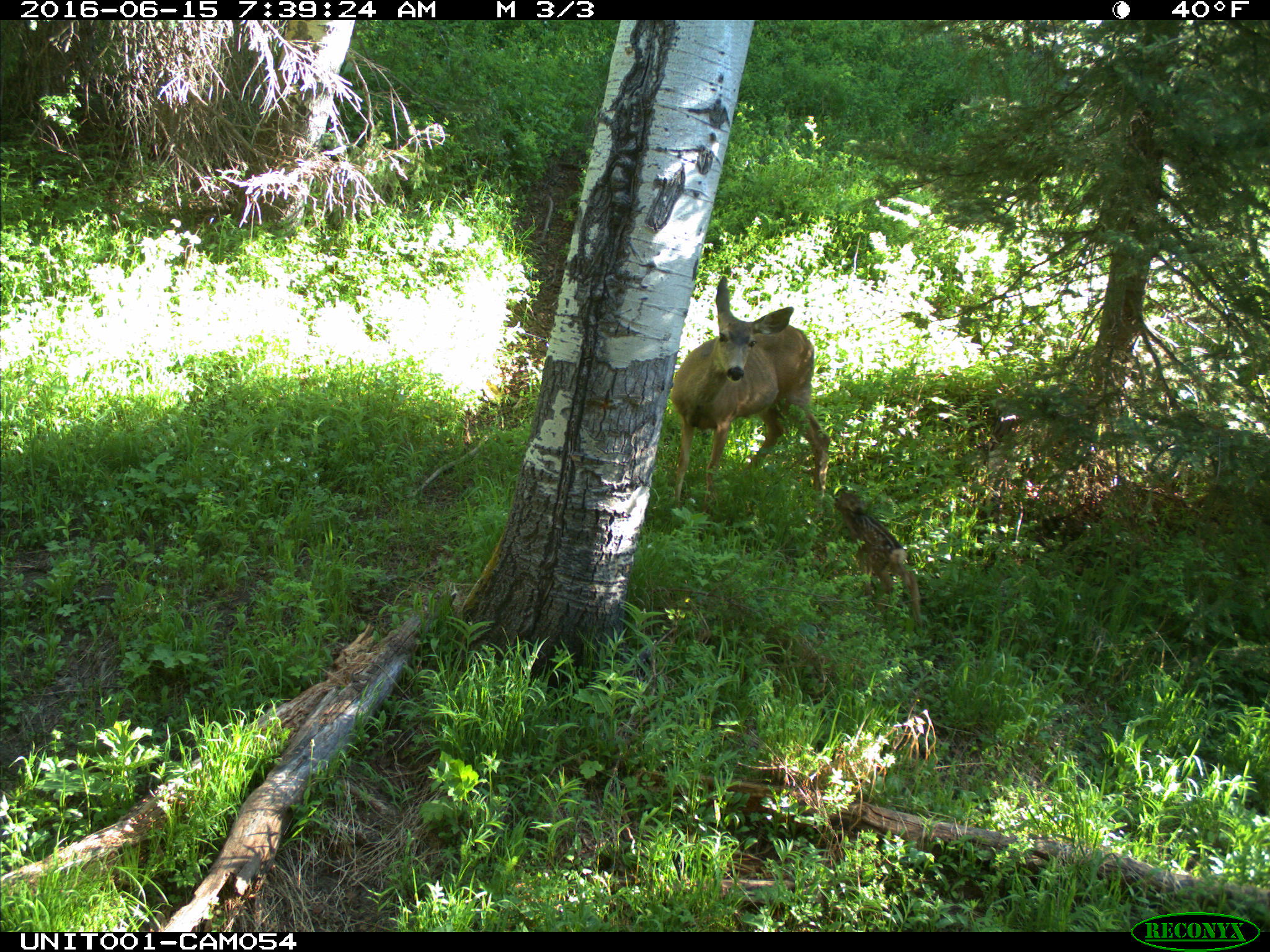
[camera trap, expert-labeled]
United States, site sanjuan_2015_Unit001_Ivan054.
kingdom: Animalia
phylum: Chordata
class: Mammalia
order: Artiodactyla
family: Cervidae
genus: Odocoileus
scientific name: Odocoileus hemionus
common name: mule deer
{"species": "Odocoileus hemionus (mule deer)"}